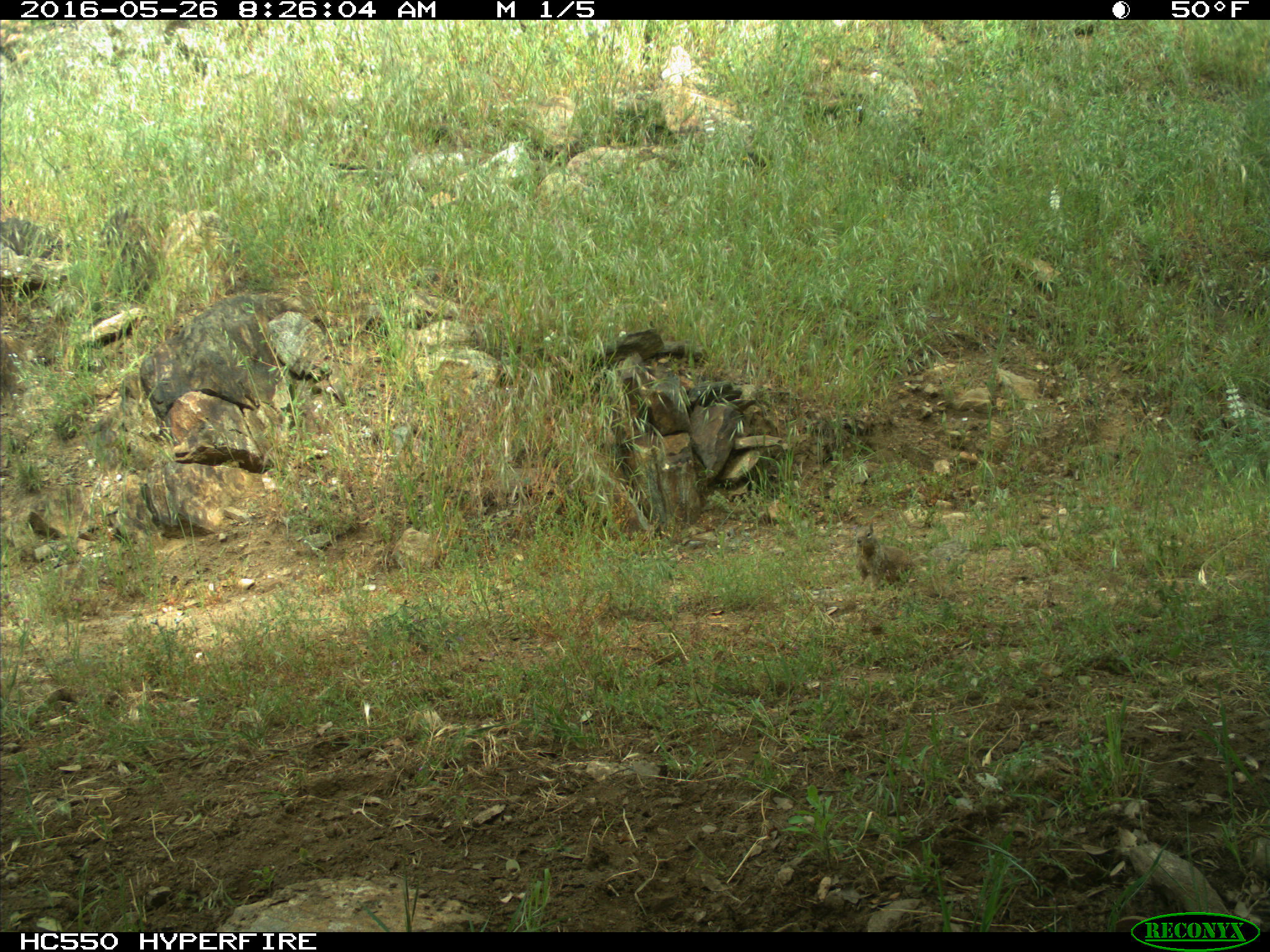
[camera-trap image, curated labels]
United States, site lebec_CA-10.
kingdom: Animalia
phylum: Chordata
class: Mammalia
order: Rodentia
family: Sciuridae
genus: Otospermophilus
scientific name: Otospermophilus beecheyi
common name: california ground squirrel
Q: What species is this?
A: Otospermophilus beecheyi (california ground squirrel).